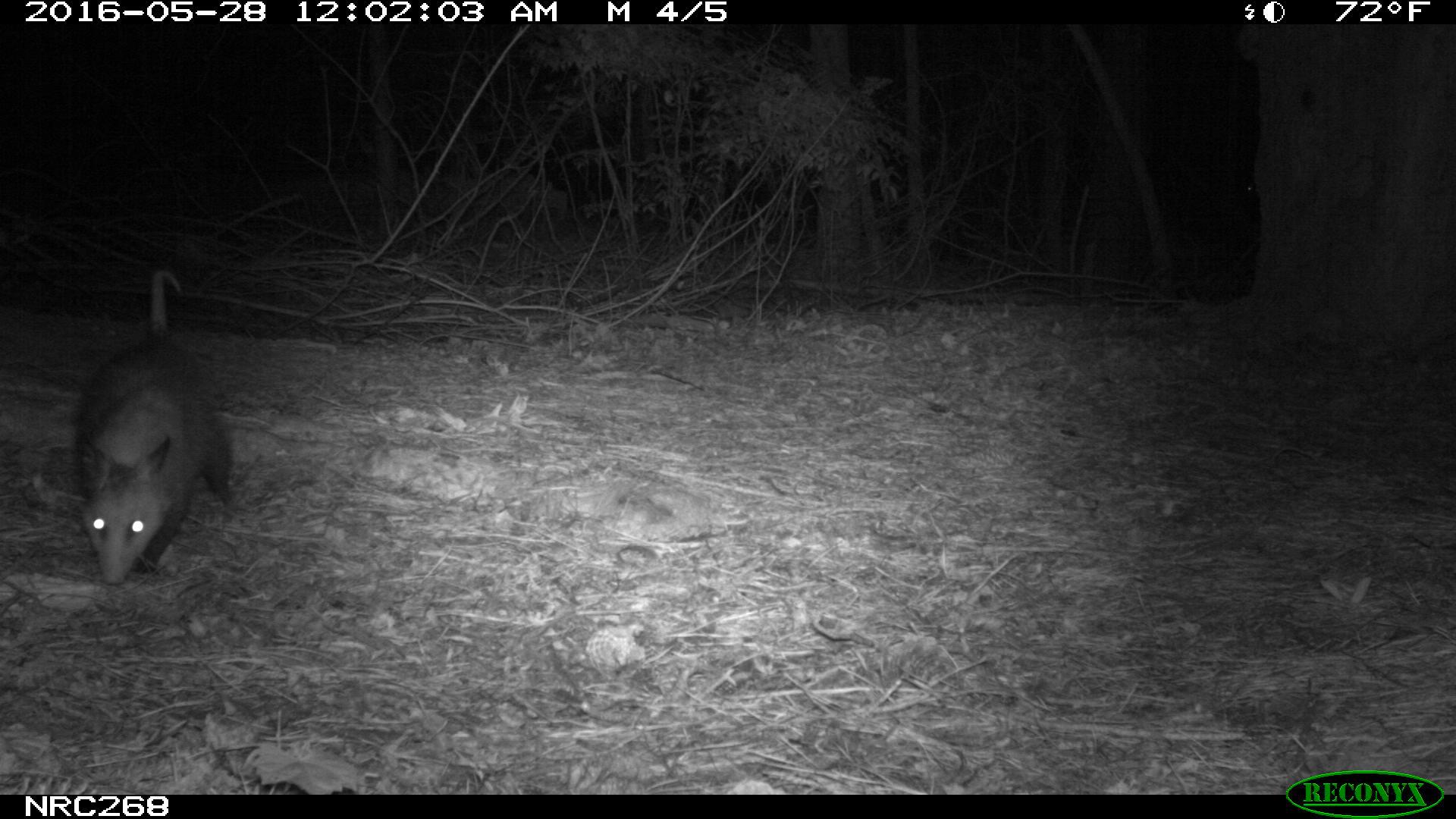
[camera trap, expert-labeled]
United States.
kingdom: Animalia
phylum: Chordata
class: Mammalia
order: Didelphimorphia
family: Didelphidae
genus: Didelphis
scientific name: Didelphis virginiana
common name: virginia opossum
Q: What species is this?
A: Virginia Opossum (Didelphis virginiana).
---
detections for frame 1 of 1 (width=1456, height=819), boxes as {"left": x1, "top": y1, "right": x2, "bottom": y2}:
Virginia Opossum: {"left": 53, "top": 253, "right": 247, "bottom": 599}